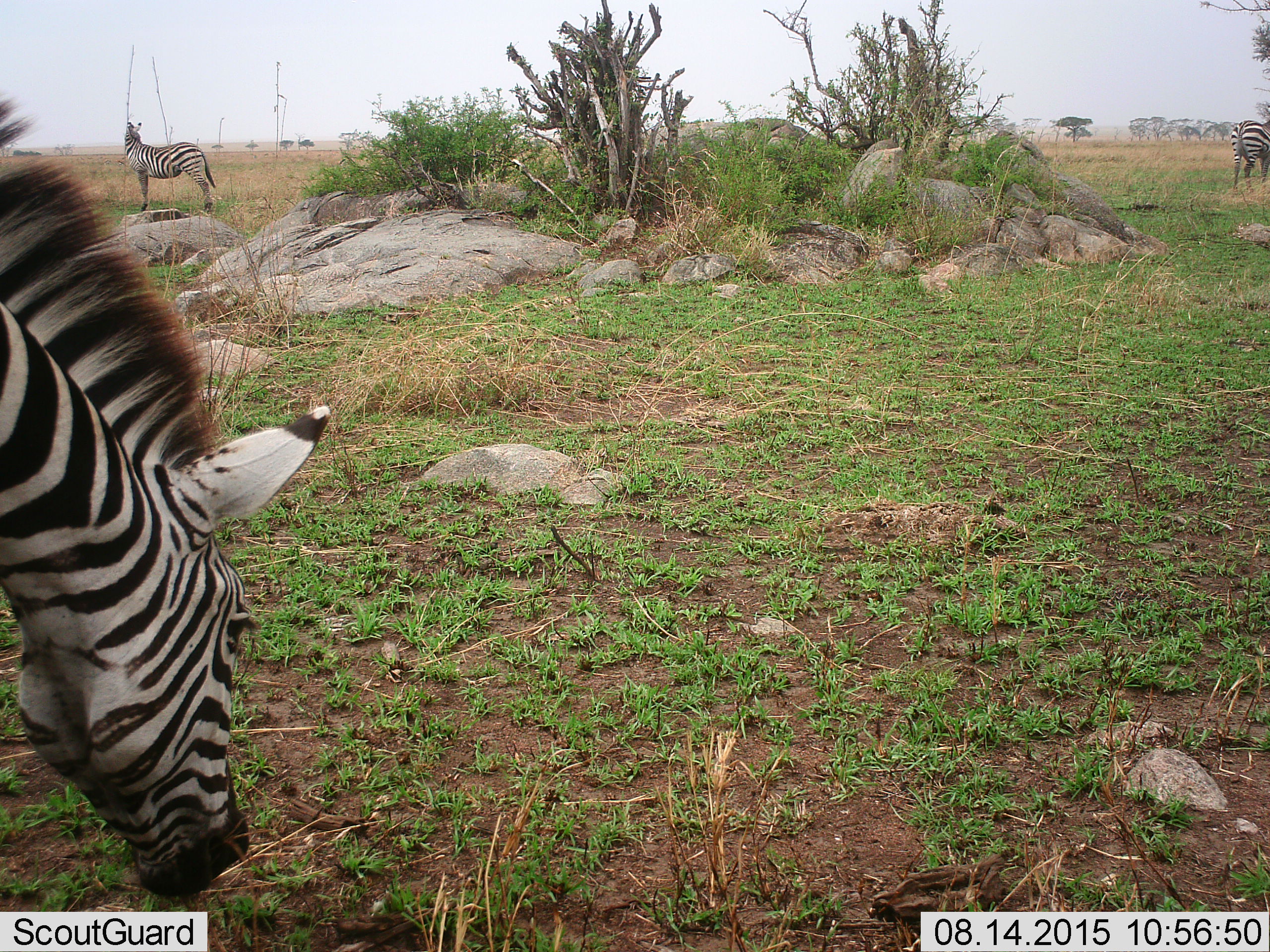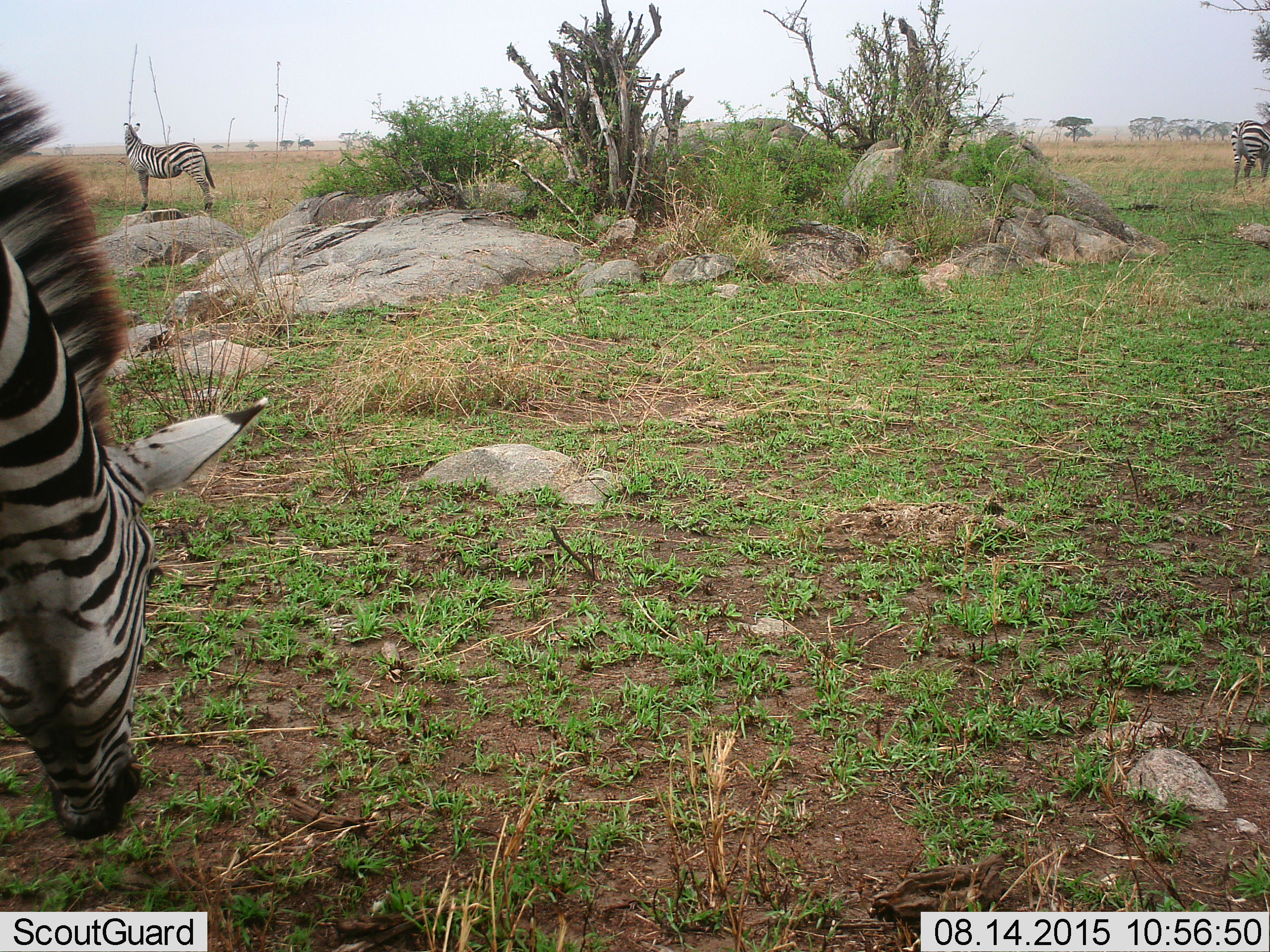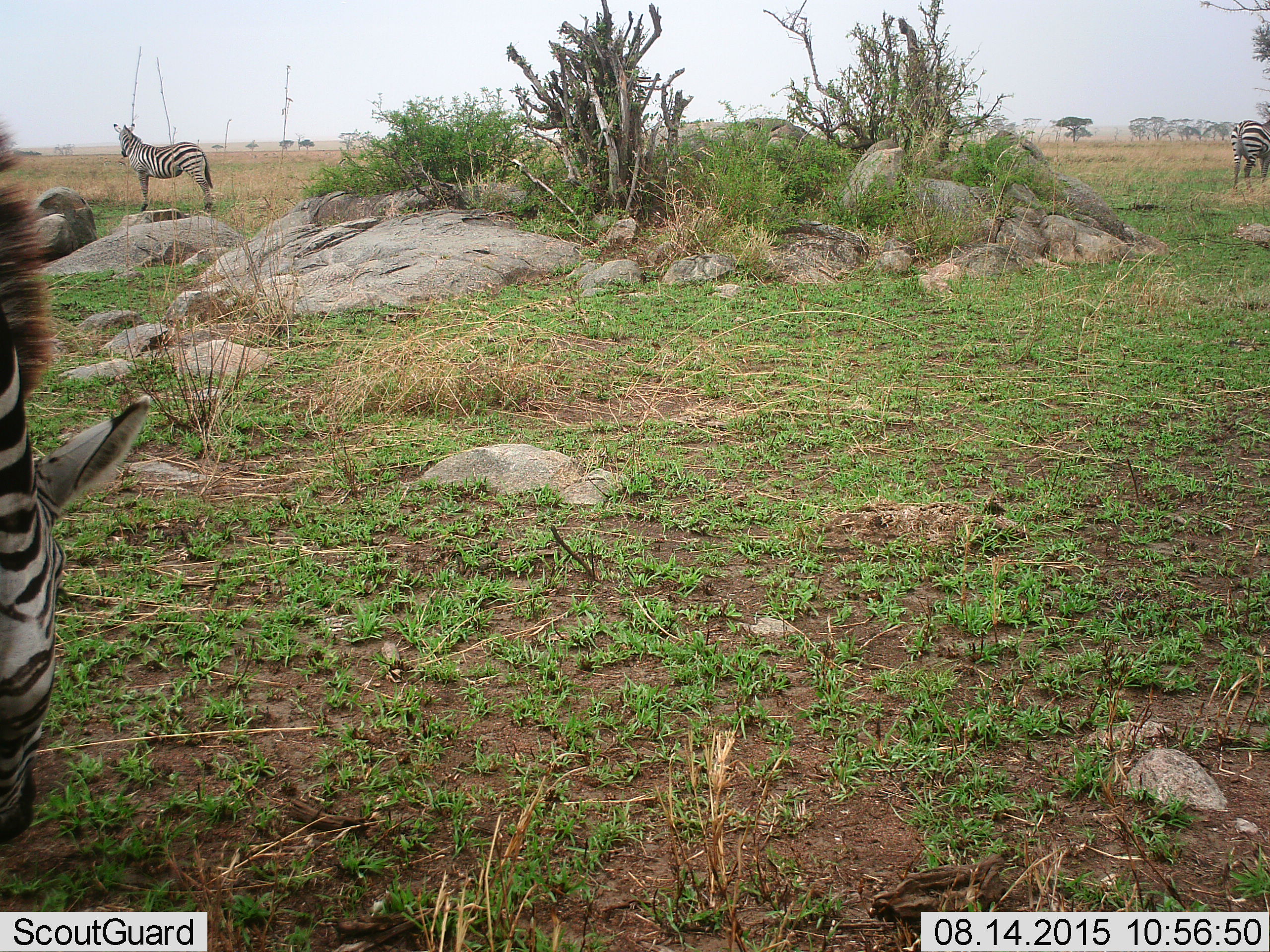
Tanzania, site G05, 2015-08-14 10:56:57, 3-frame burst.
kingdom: Animalia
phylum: Chordata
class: Mammalia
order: Perissodactyla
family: Equidae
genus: Equus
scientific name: Equus quagga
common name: plains zebra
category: zebra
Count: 3.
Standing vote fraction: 60%.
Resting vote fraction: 0%.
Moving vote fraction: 15%.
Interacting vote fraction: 0%.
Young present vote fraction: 0%.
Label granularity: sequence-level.